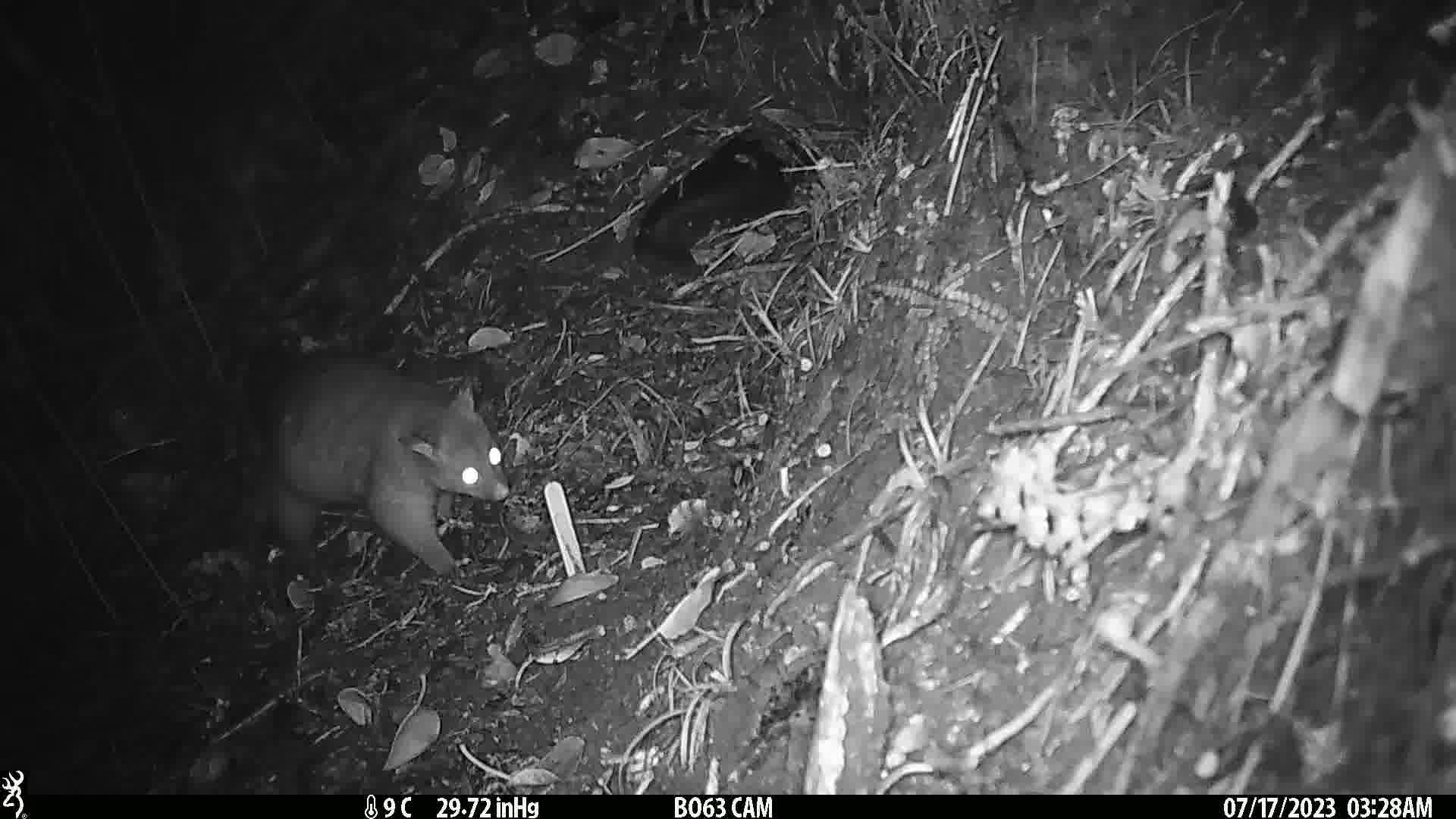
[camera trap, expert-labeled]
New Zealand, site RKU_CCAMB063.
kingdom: Animalia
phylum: Chordata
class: Mammalia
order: Diprotodontia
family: Phalangeridae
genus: Trichosurus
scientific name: Trichosurus vulpecula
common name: common brushtail possum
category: possum